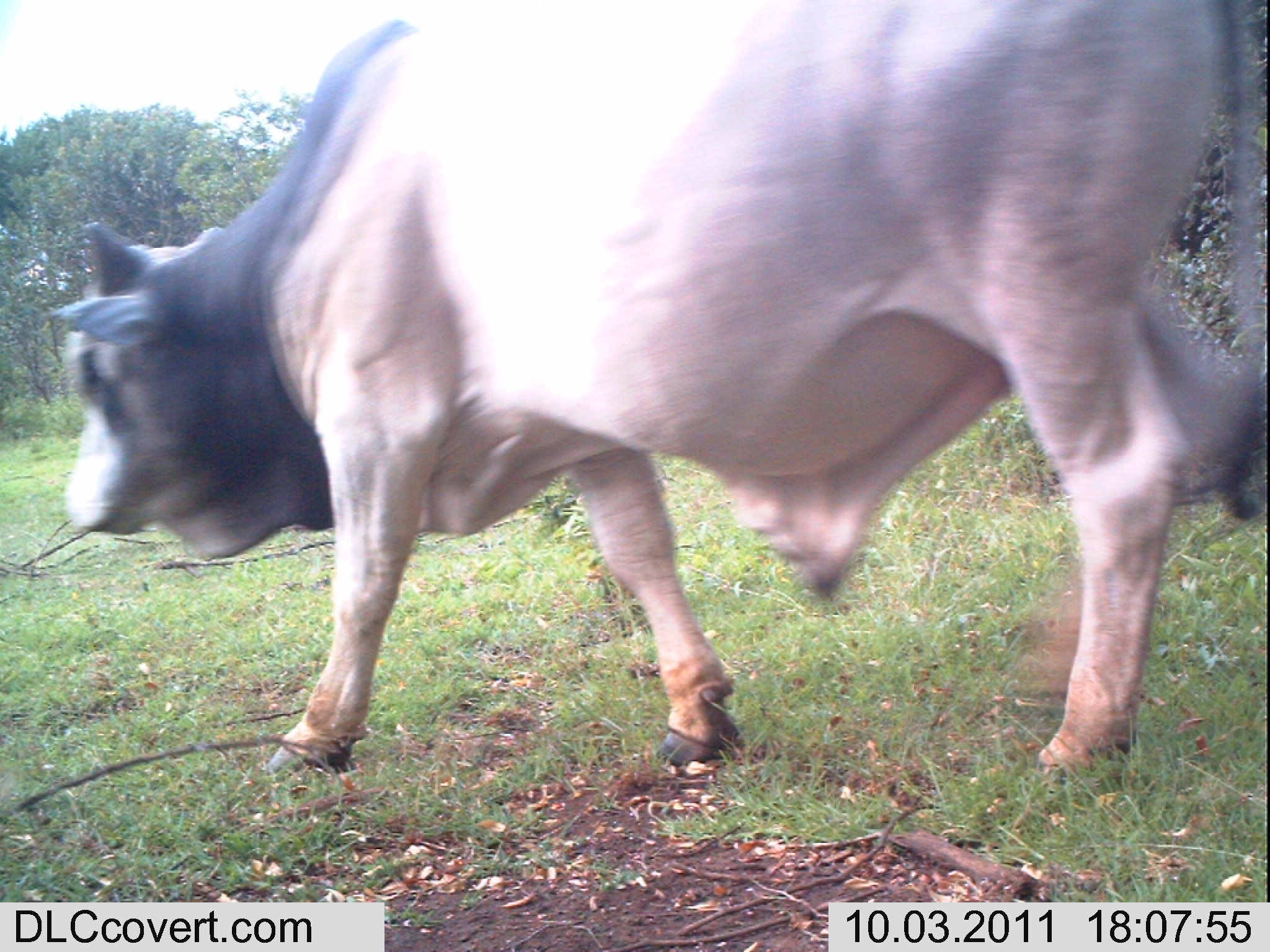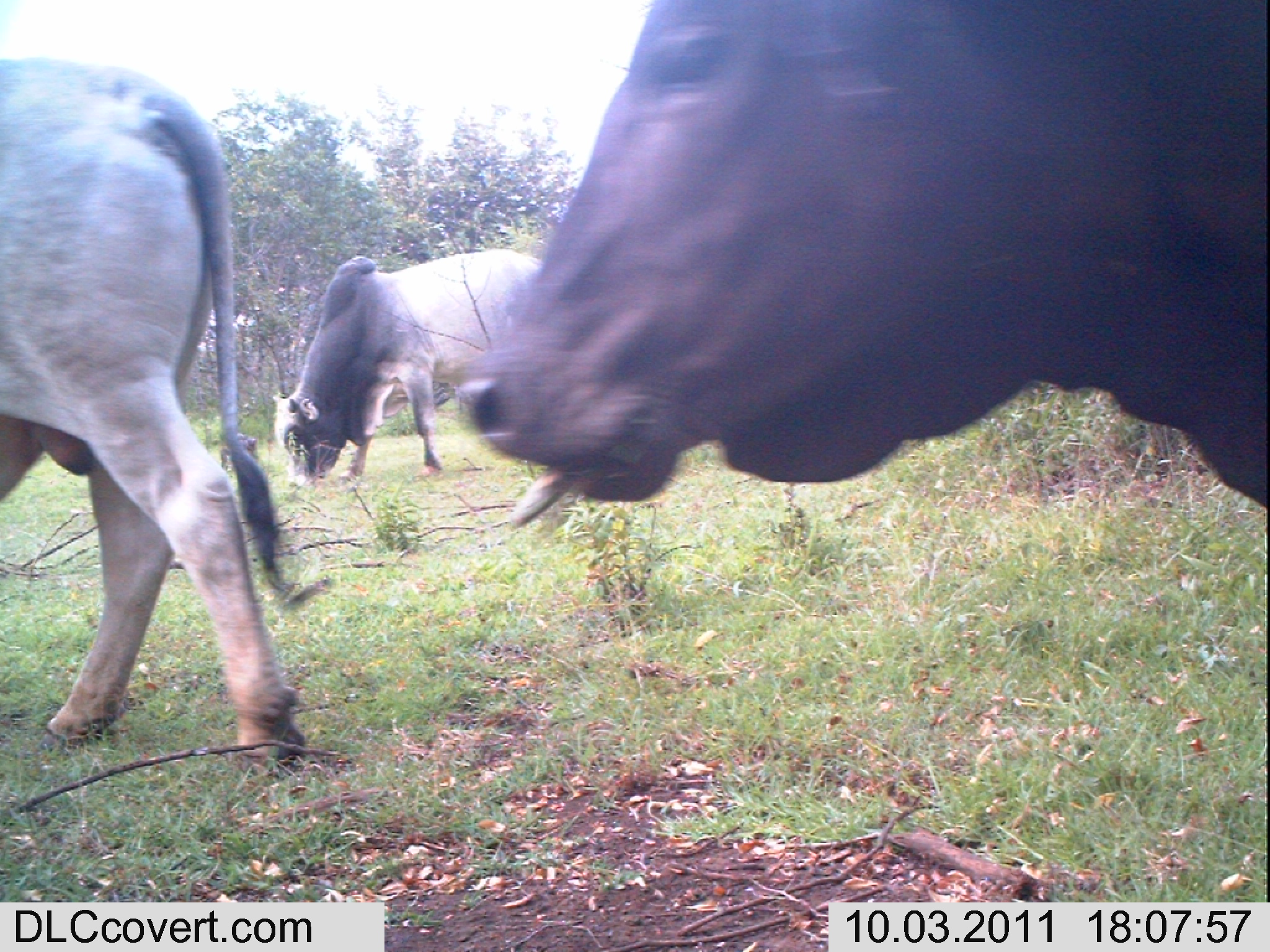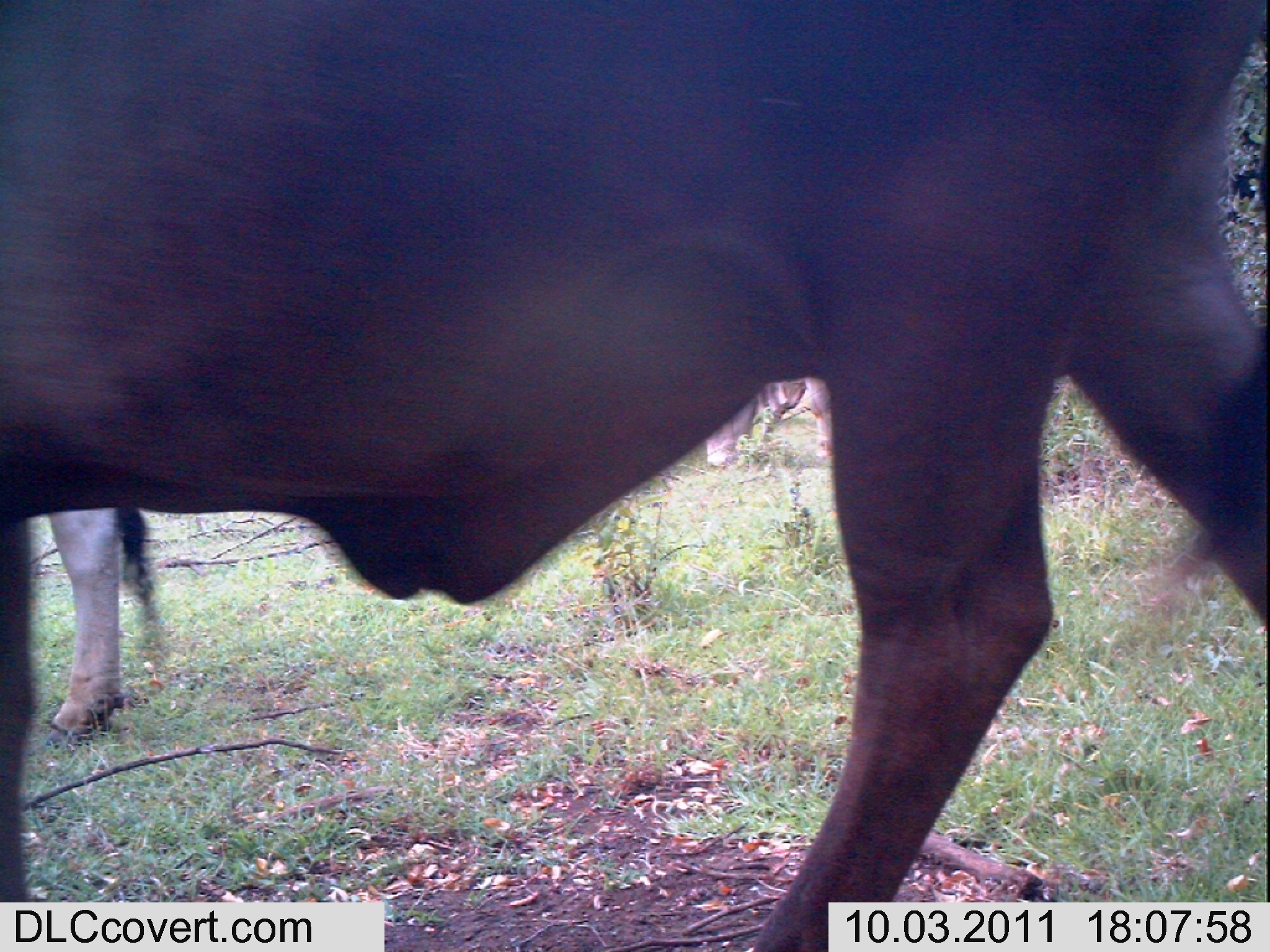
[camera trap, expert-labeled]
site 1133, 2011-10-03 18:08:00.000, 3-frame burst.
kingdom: Animalia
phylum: Chordata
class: Mammalia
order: Artiodactyla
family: Bovidae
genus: Bos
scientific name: Bos taurus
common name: domestic cattle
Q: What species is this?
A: Bos taurus (domestic cattle).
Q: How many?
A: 1.